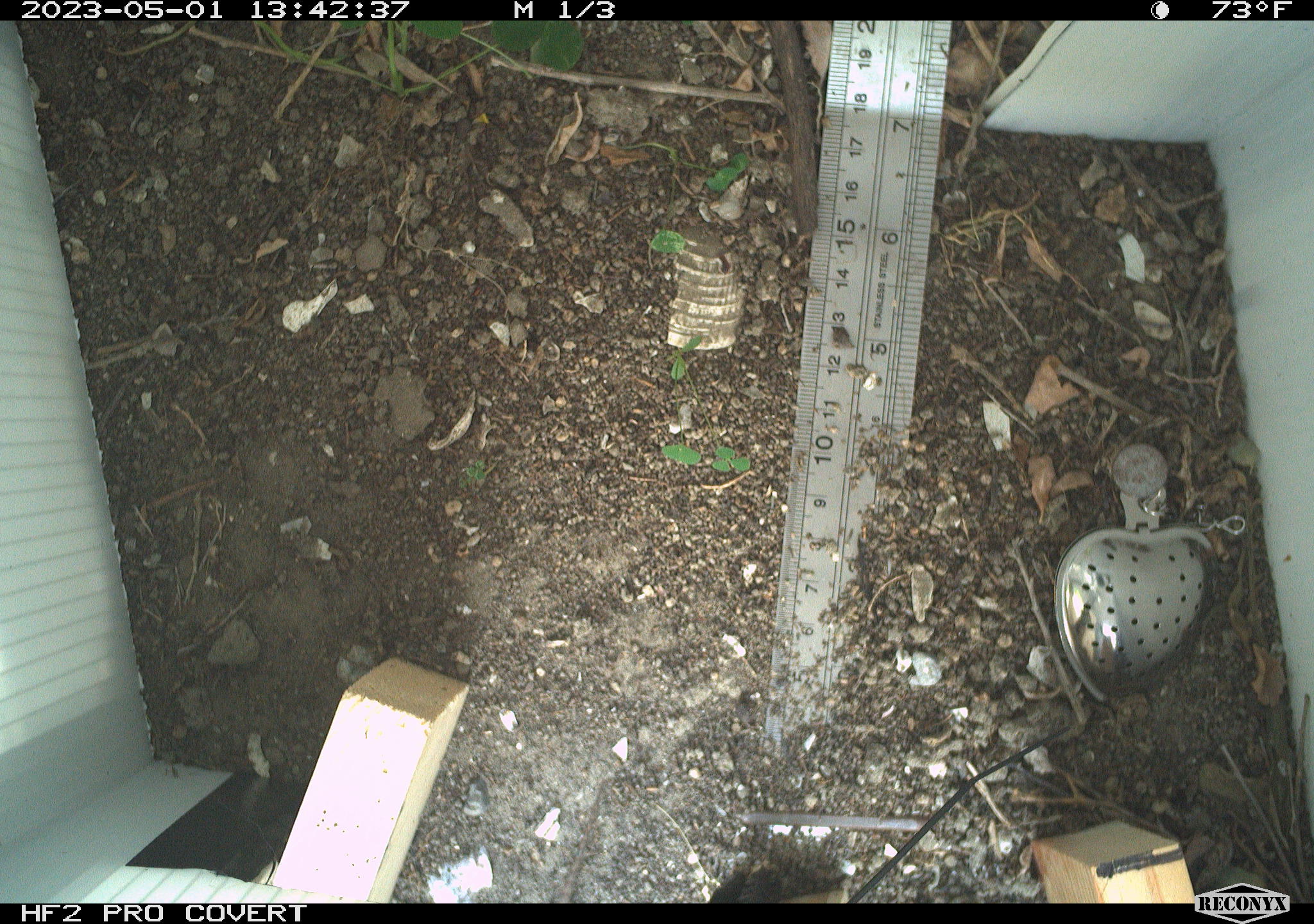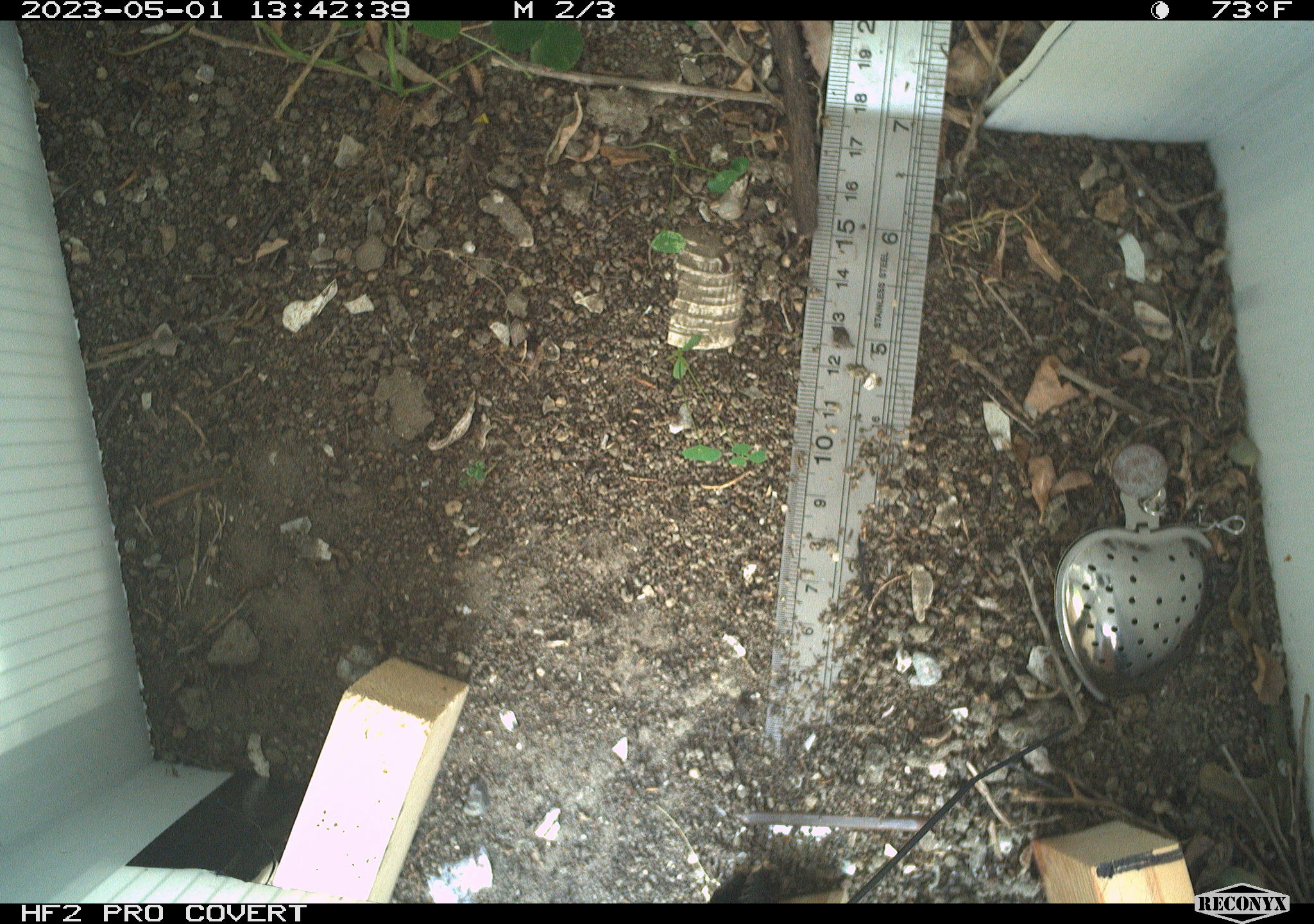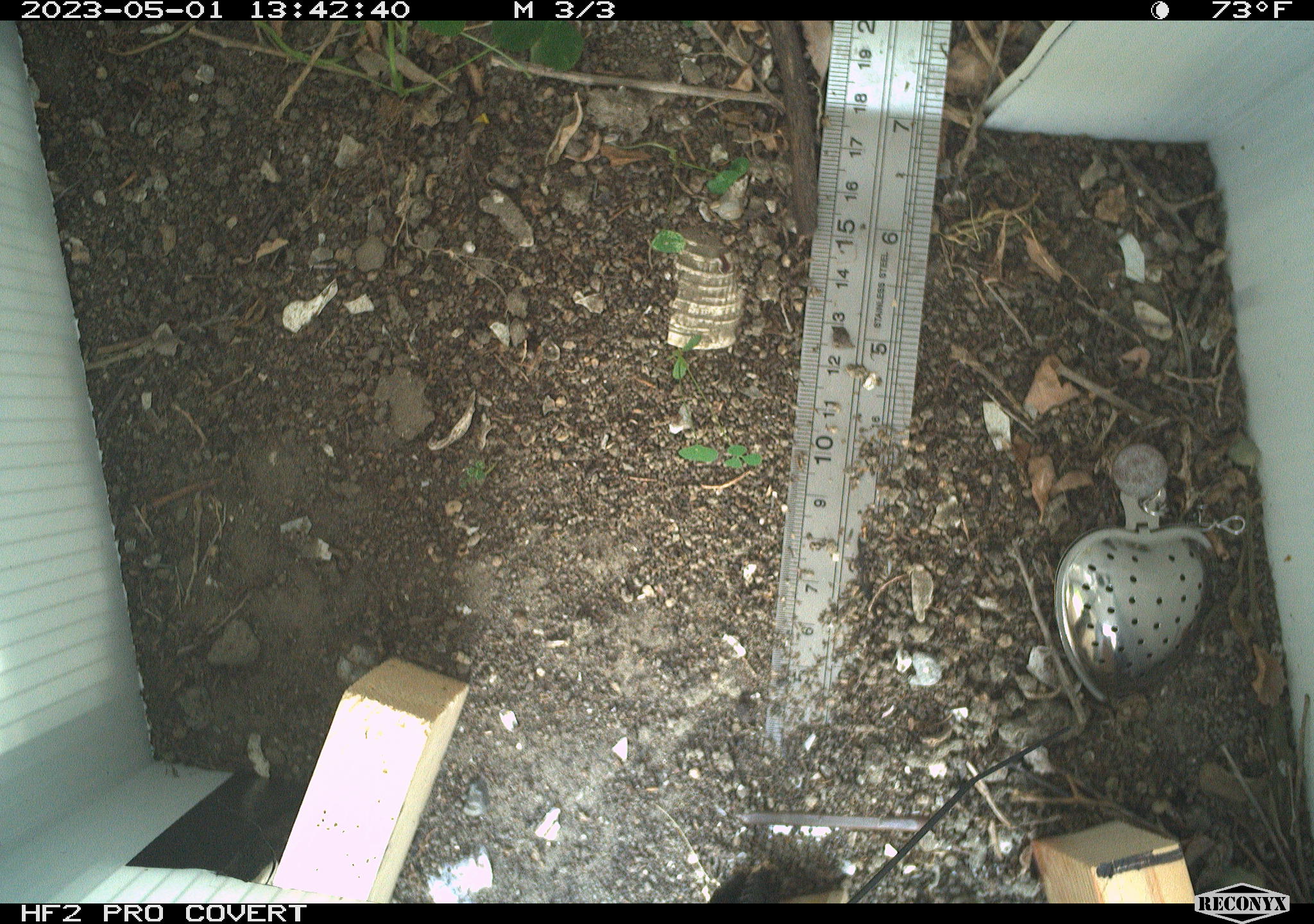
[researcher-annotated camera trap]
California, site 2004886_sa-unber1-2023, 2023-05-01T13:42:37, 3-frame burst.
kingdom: Animalia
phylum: Chordata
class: Reptilia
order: Squamata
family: Phrynosomatidae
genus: Sceloporus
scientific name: Sceloporus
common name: spiny lizards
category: sceloporus species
Sceloporus species (spiny lizards) (Sceloporus).